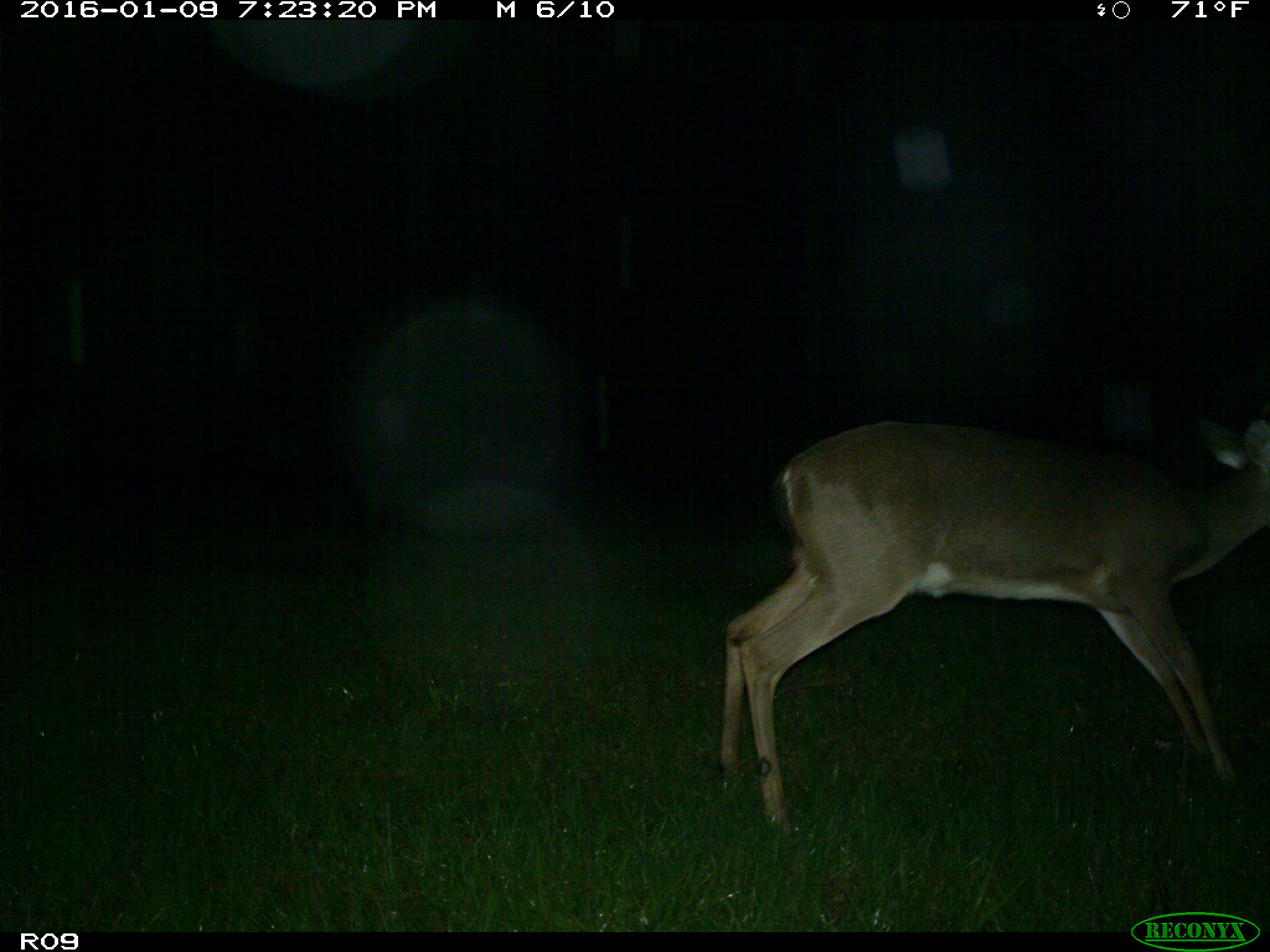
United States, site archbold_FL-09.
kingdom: Animalia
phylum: Chordata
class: Mammalia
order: Artiodactyla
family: Cervidae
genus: Odocoileus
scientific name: Odocoileus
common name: deer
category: unidentified deer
Unidentified deer (deer) (Odocoileus).